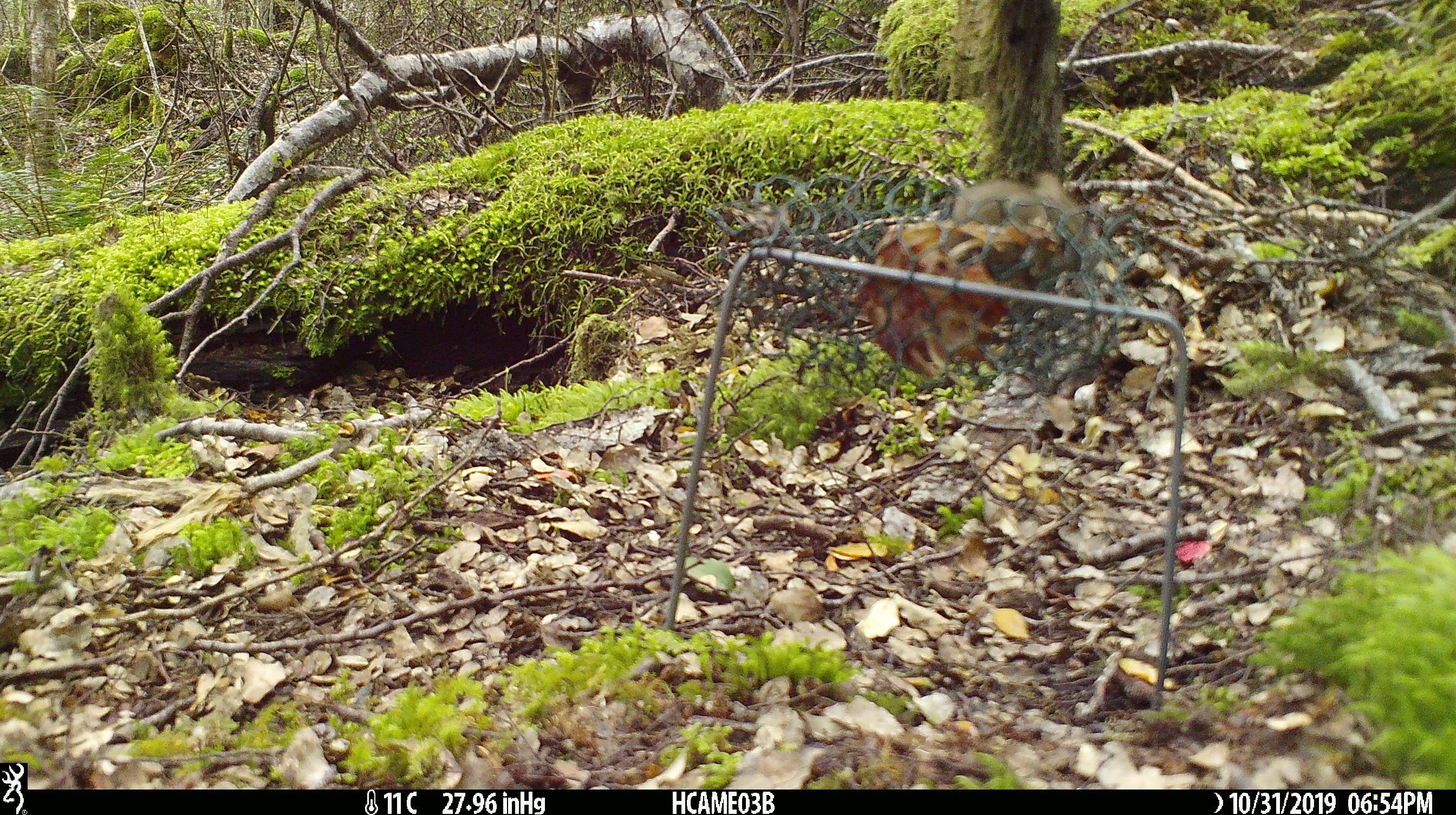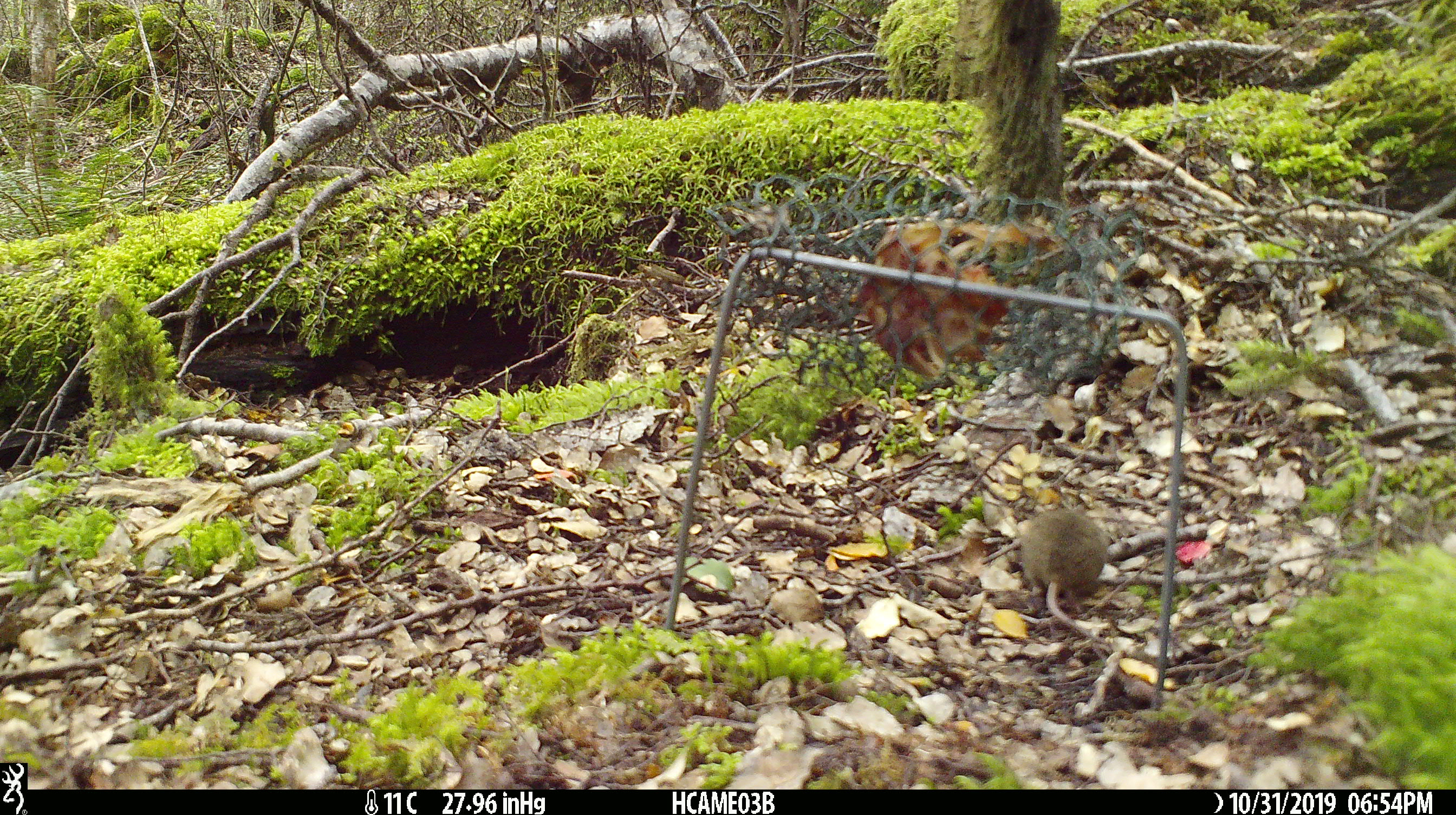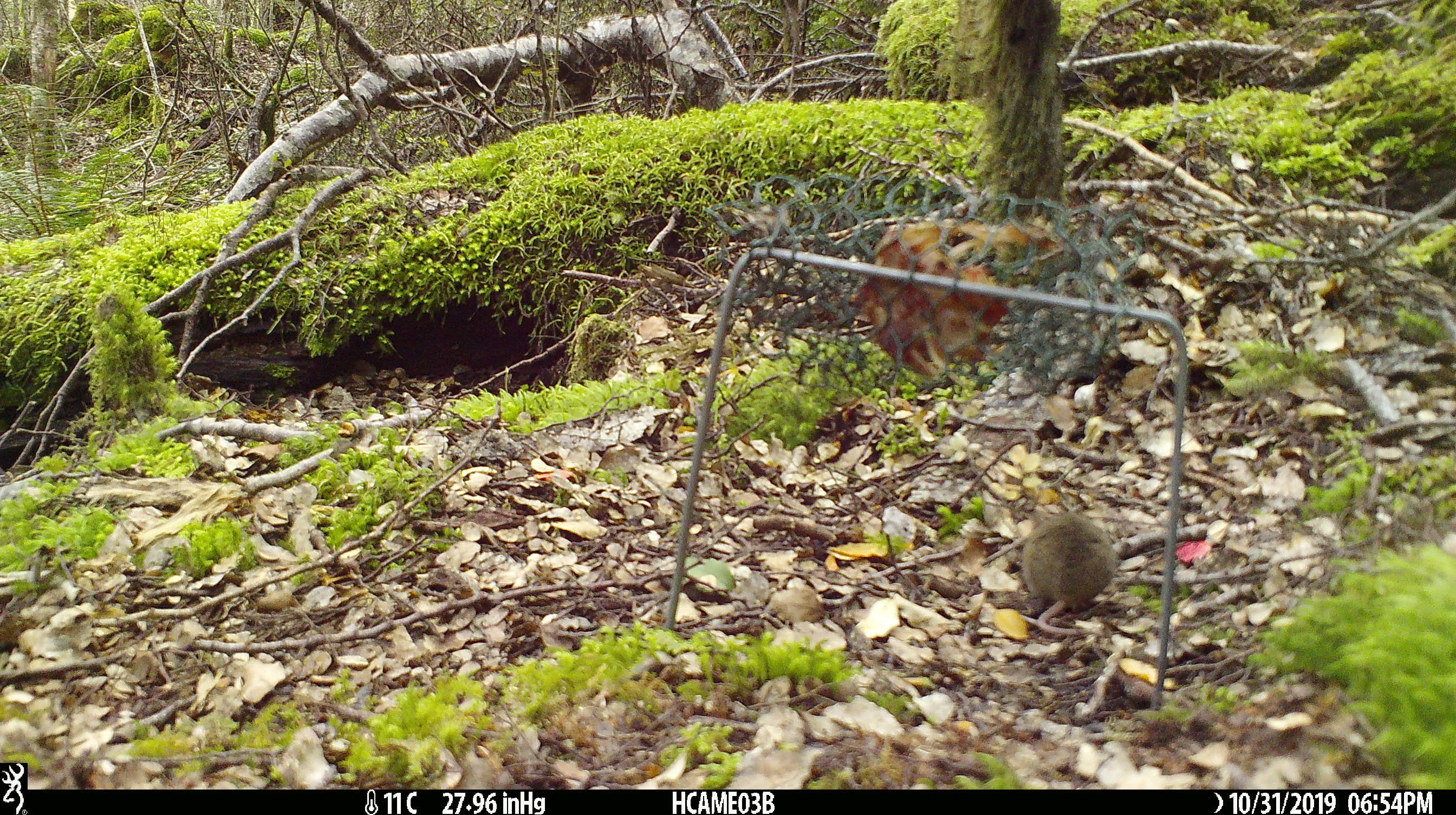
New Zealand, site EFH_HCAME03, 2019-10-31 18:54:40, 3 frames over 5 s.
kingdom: Animalia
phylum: Chordata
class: Mammalia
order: Rodentia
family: Muridae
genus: Mus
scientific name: Mus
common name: mouse